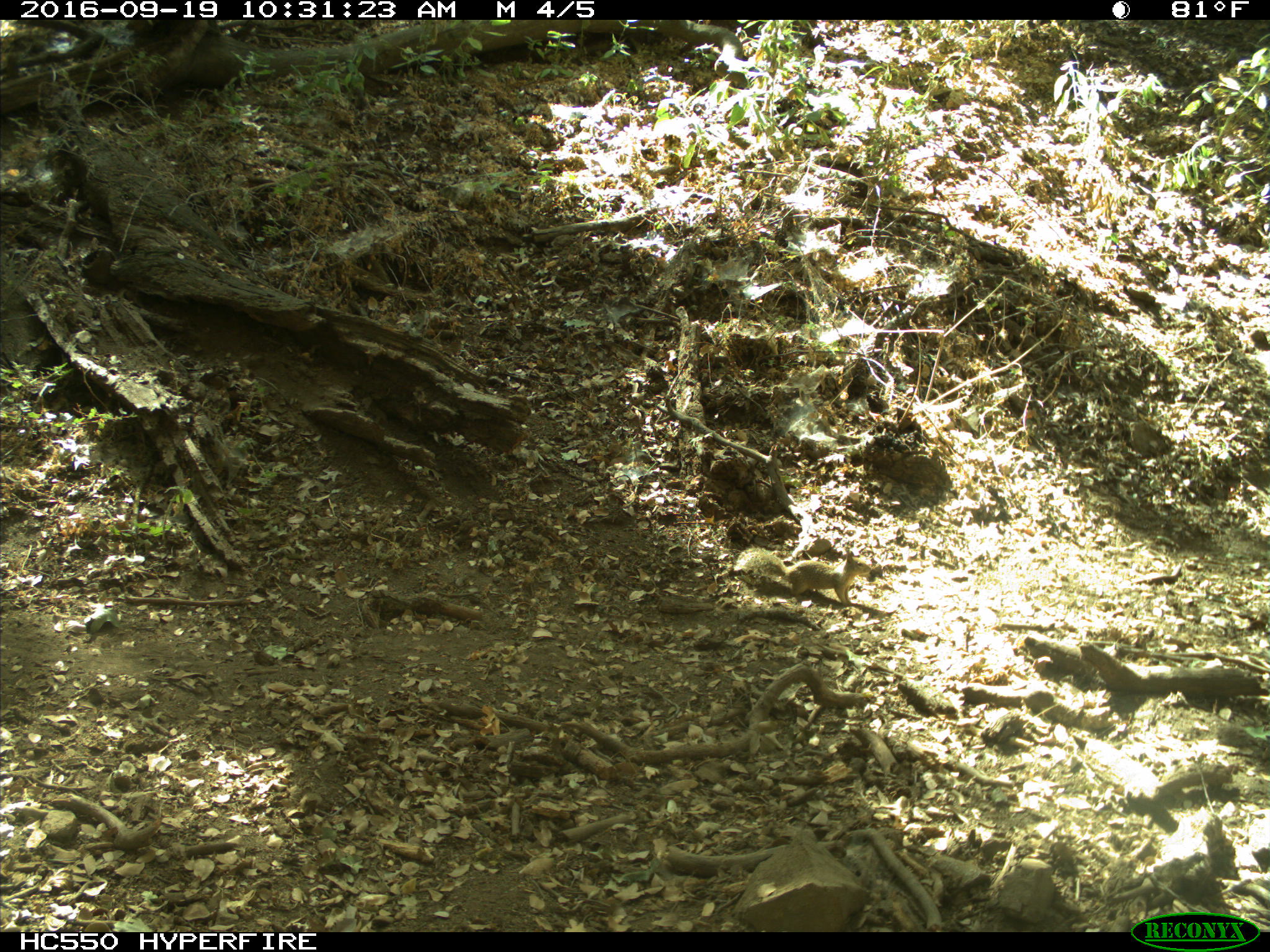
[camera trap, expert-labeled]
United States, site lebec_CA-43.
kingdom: Animalia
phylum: Chordata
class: Mammalia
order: Rodentia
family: Sciuridae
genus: Otospermophilus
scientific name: Otospermophilus beecheyi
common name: california ground squirrel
Otospermophilus beecheyi (california ground squirrel).